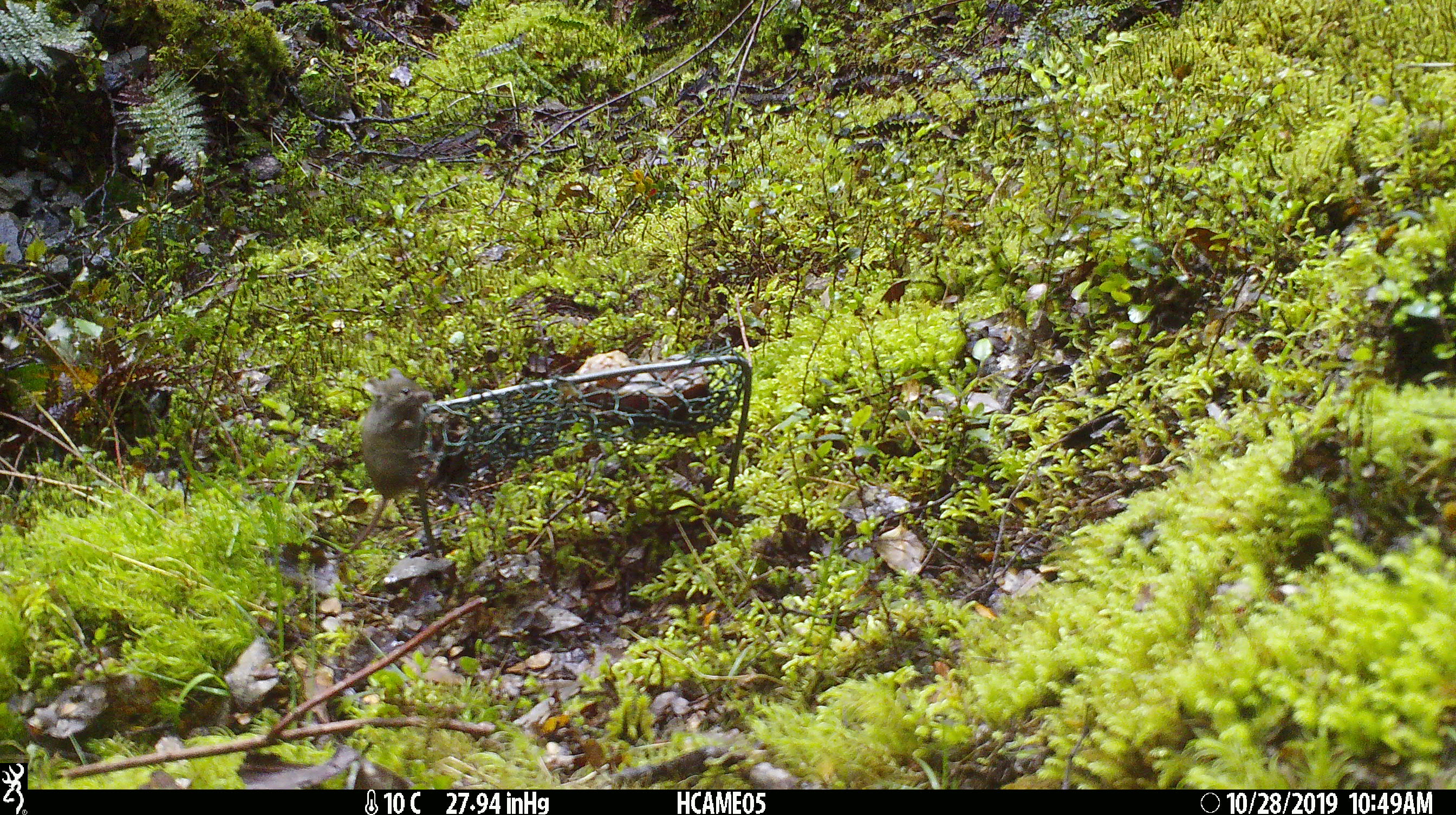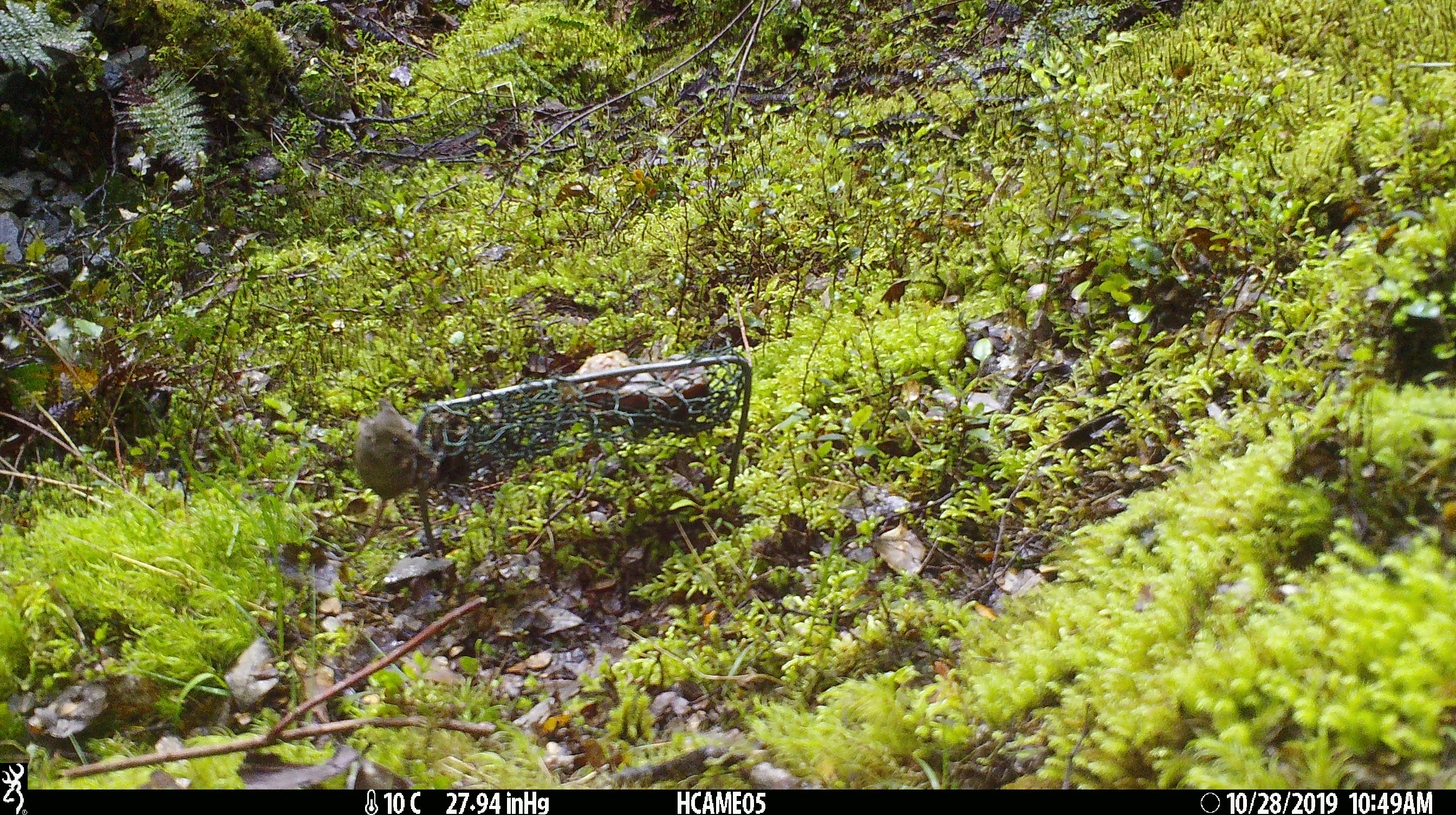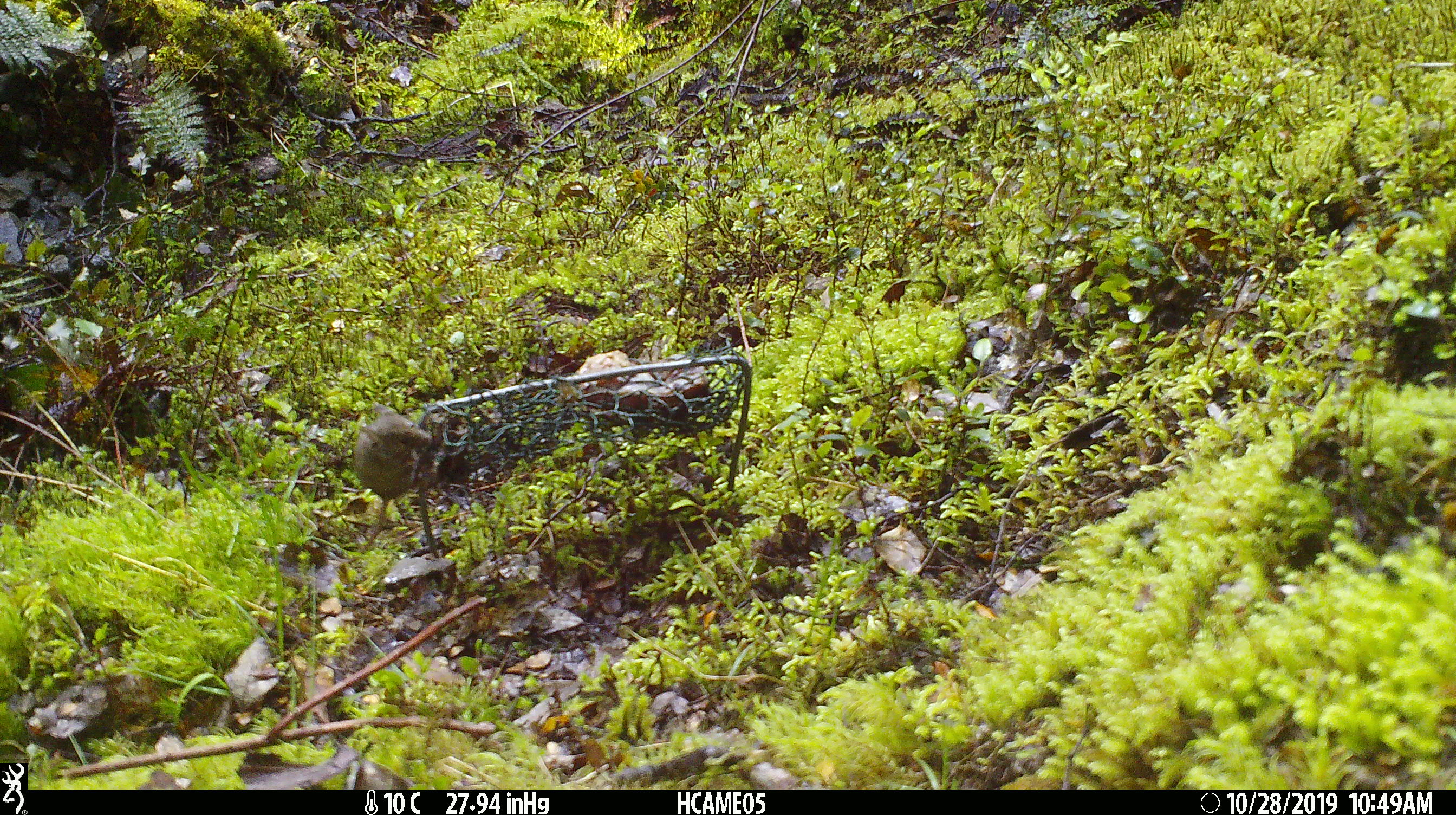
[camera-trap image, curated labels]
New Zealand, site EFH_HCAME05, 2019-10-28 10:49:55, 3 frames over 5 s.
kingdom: Animalia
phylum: Chordata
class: Mammalia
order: Rodentia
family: Muridae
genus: Mus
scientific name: Mus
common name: mouse